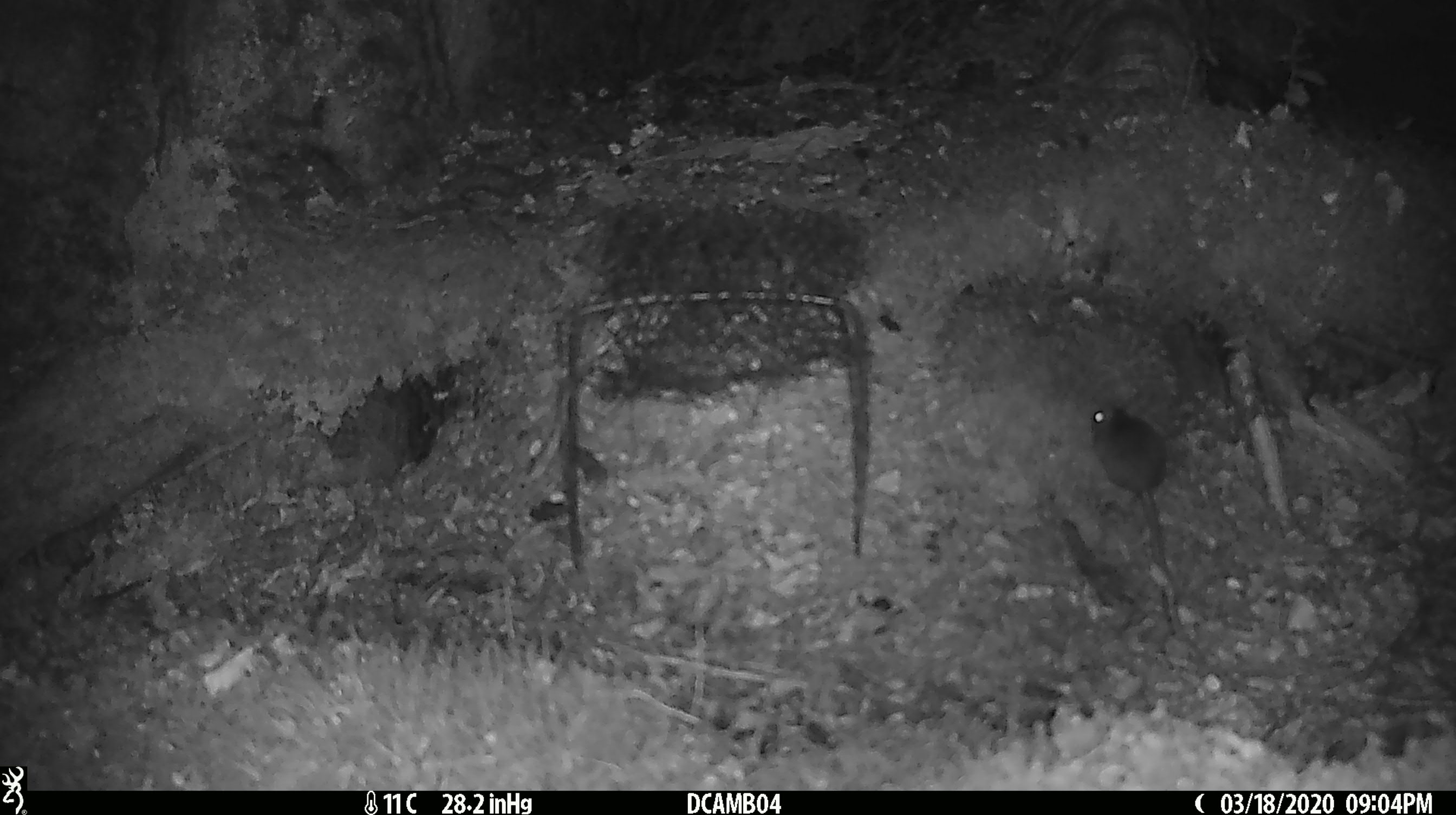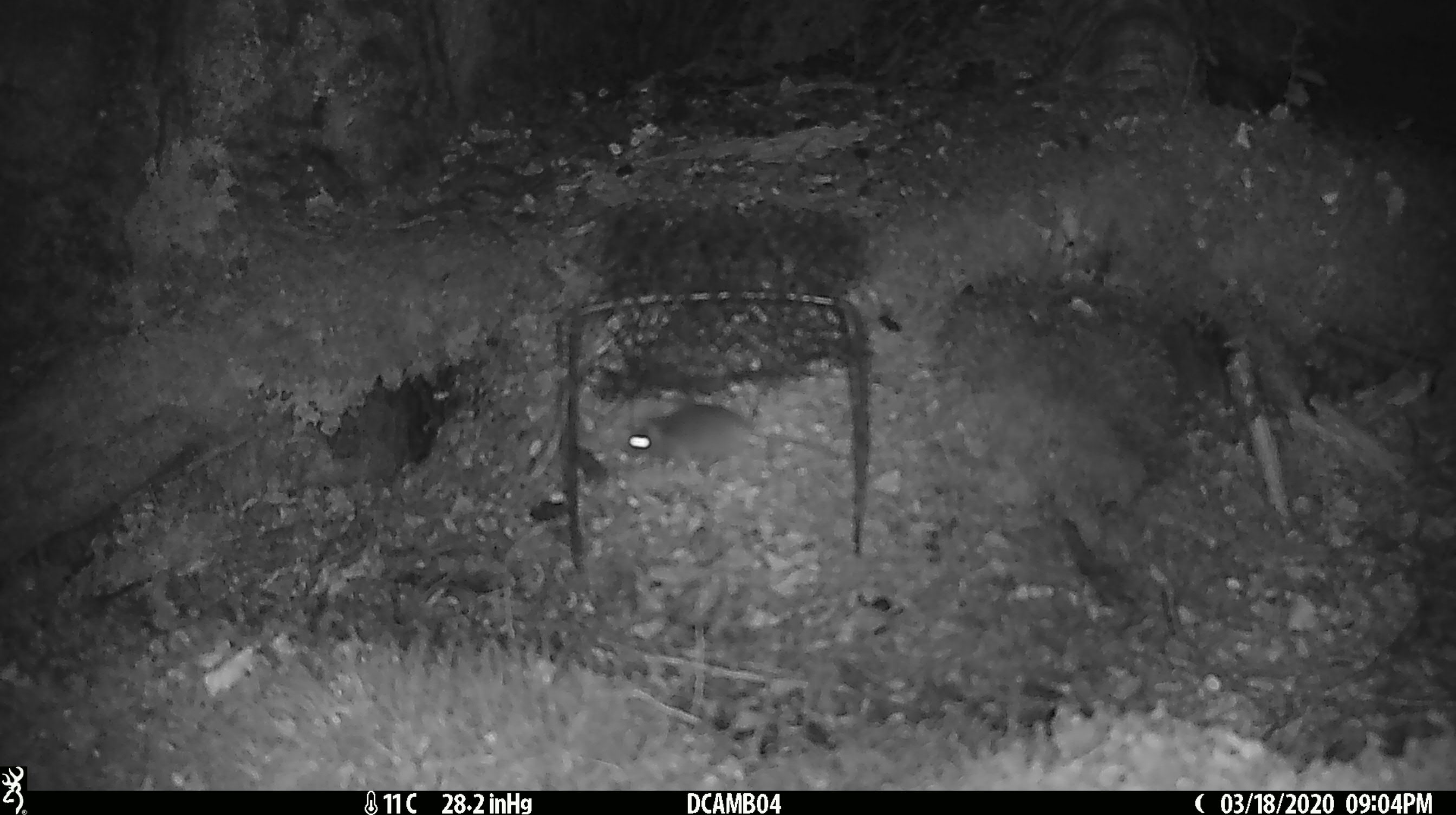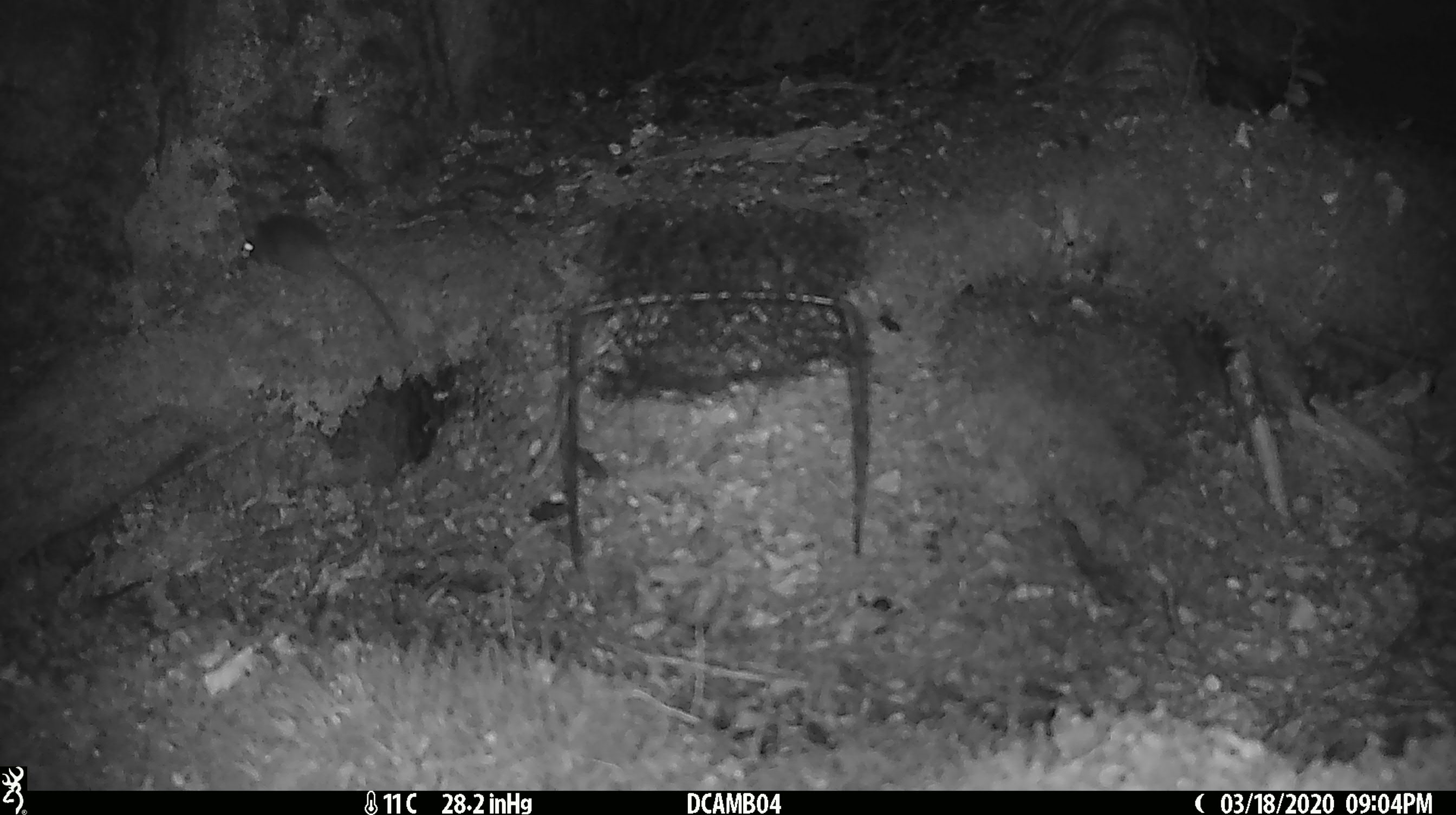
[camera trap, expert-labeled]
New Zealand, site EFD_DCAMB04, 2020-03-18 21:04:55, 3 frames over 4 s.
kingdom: Animalia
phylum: Chordata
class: Mammalia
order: Rodentia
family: Muridae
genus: Mus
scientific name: Mus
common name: mouse